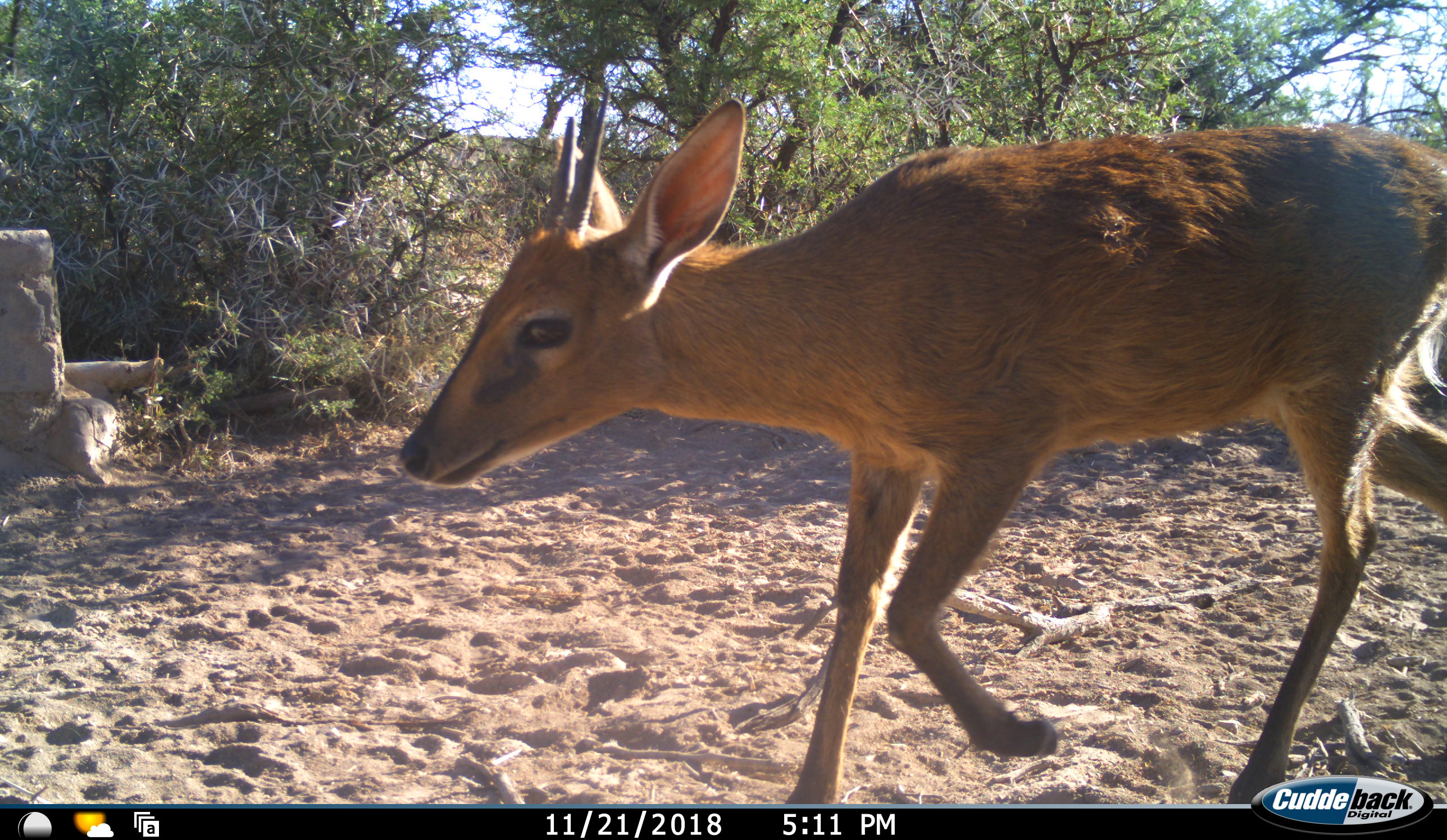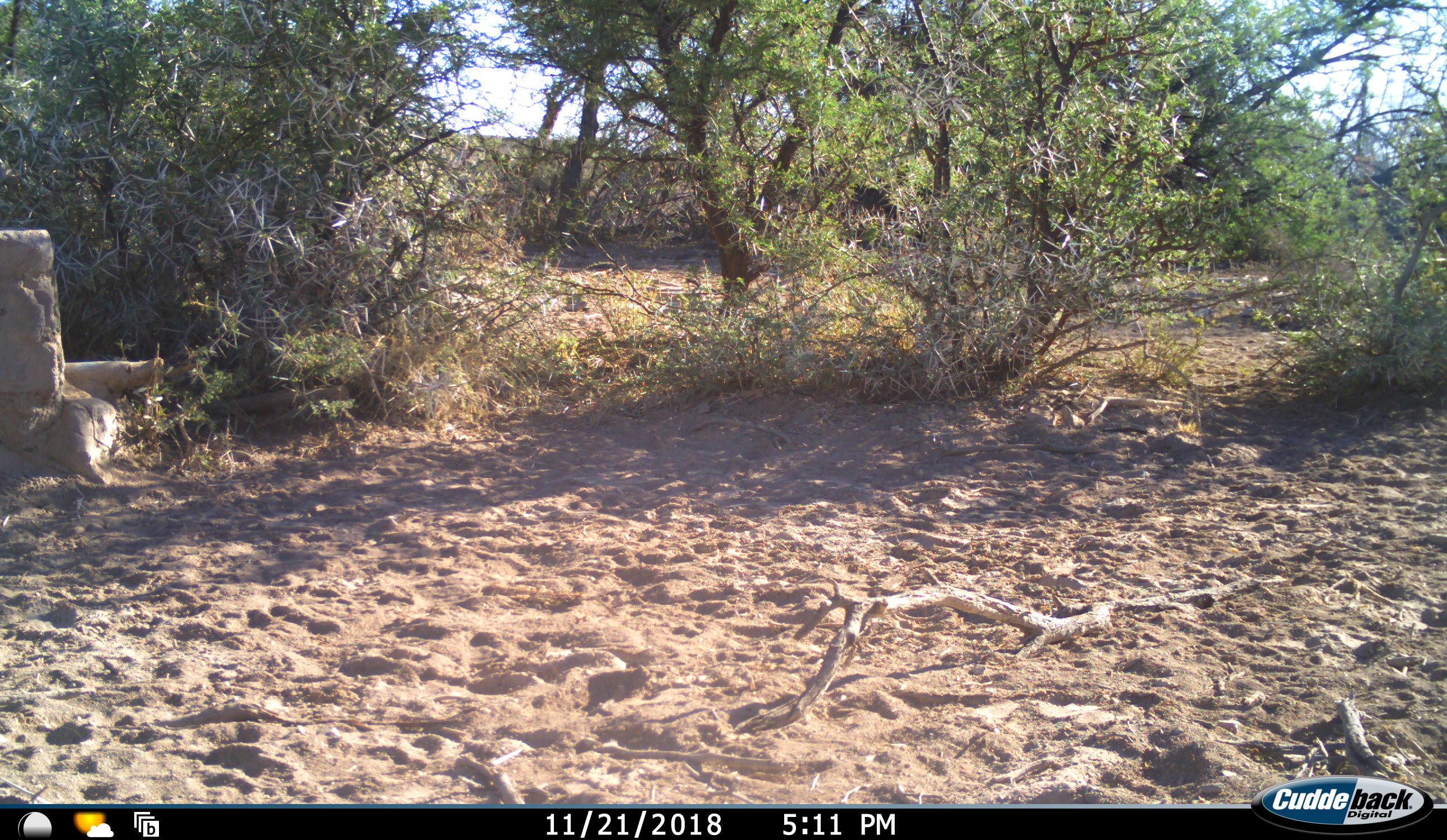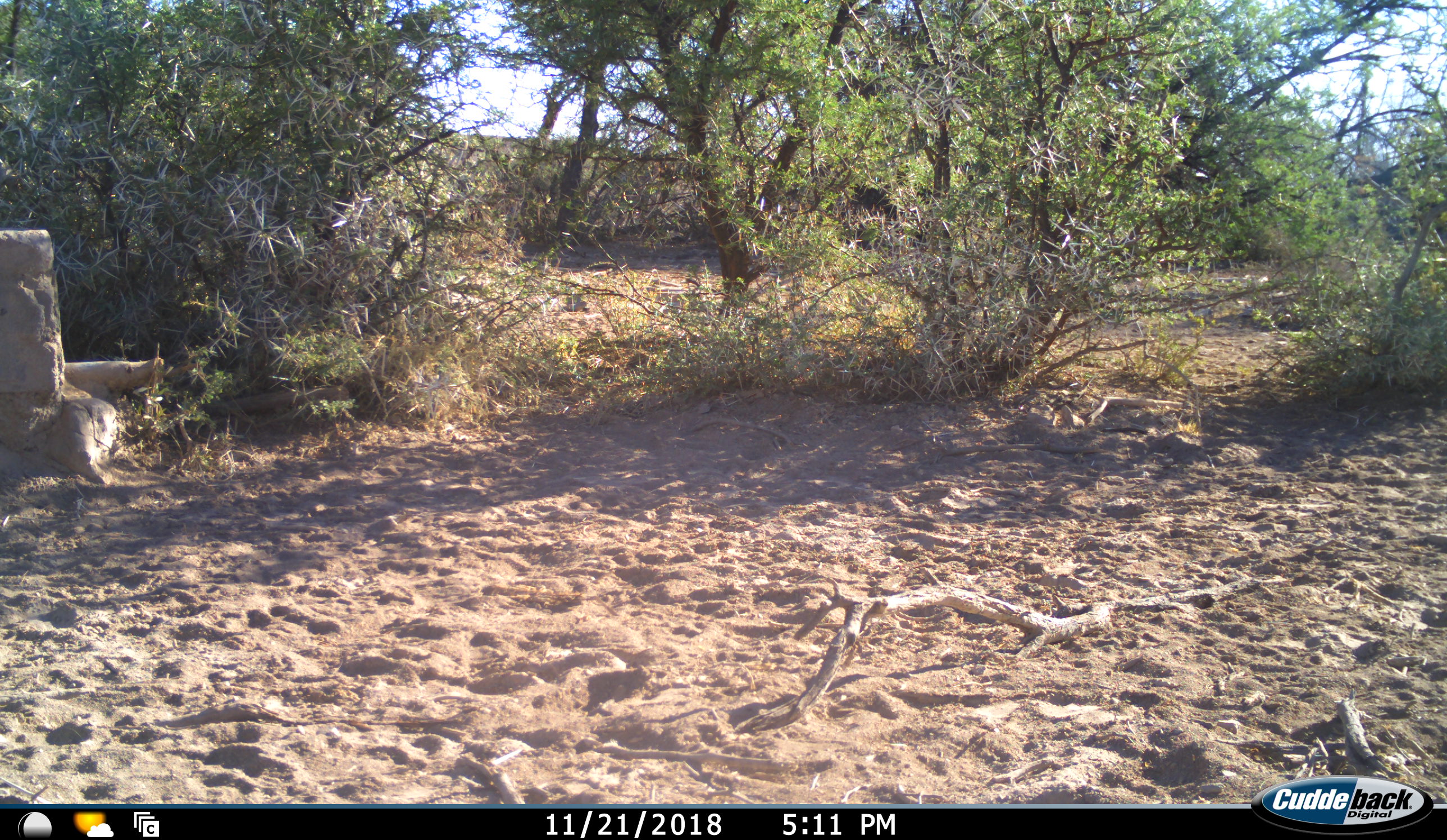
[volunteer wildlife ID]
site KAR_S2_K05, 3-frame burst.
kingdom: Animalia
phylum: Chordata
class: Mammalia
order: Artiodactyla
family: Bovidae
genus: Sylvicapra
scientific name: Sylvicapra grimmia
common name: common duiker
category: duikercommongrey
Duikercommongrey (common duiker) (Sylvicapra grimmia), count 1. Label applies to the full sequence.